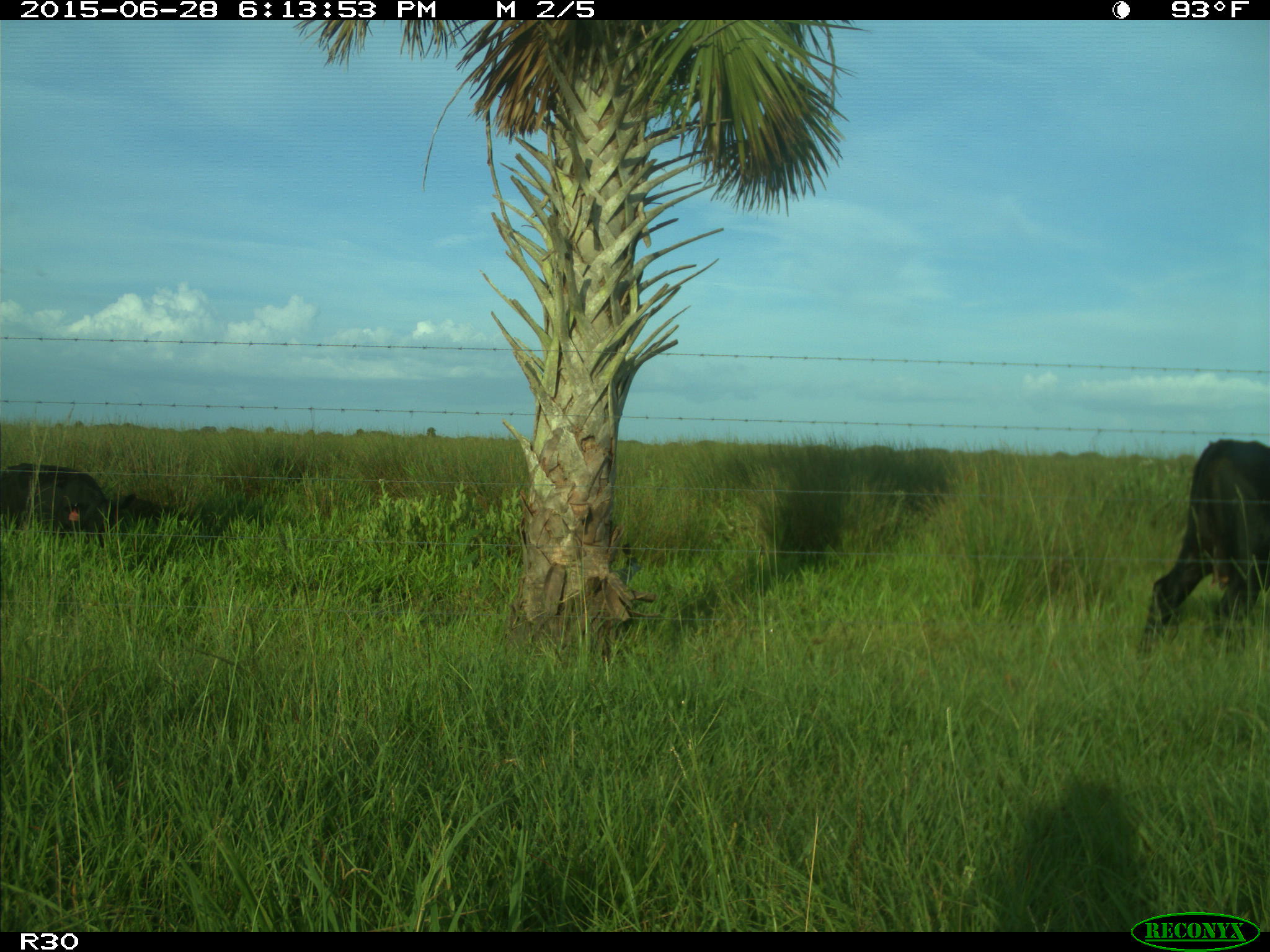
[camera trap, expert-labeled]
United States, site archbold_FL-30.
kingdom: Animalia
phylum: Chordata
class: Mammalia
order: Artiodactyla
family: Bovidae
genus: Bos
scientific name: Bos taurus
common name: domestic cow